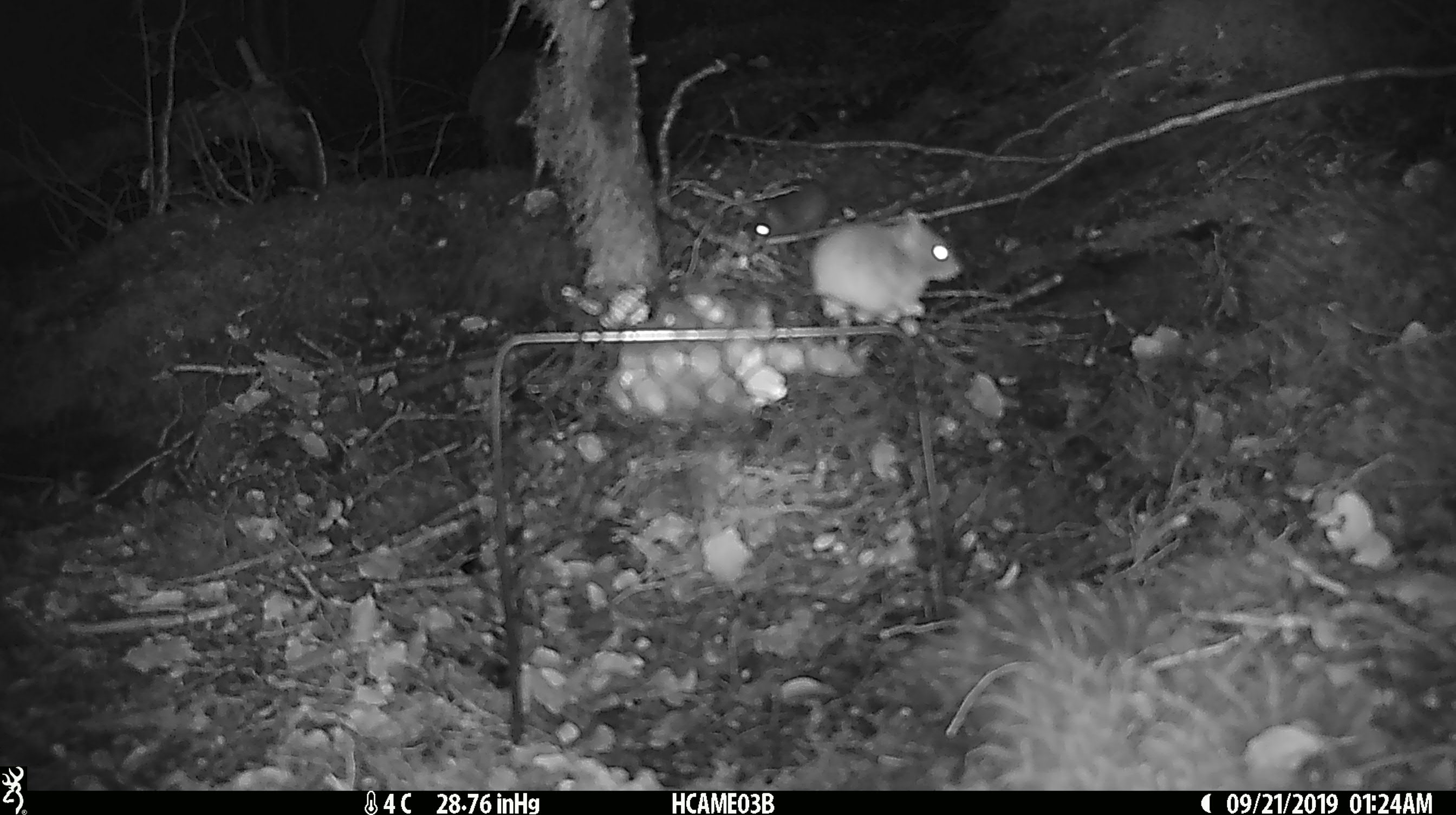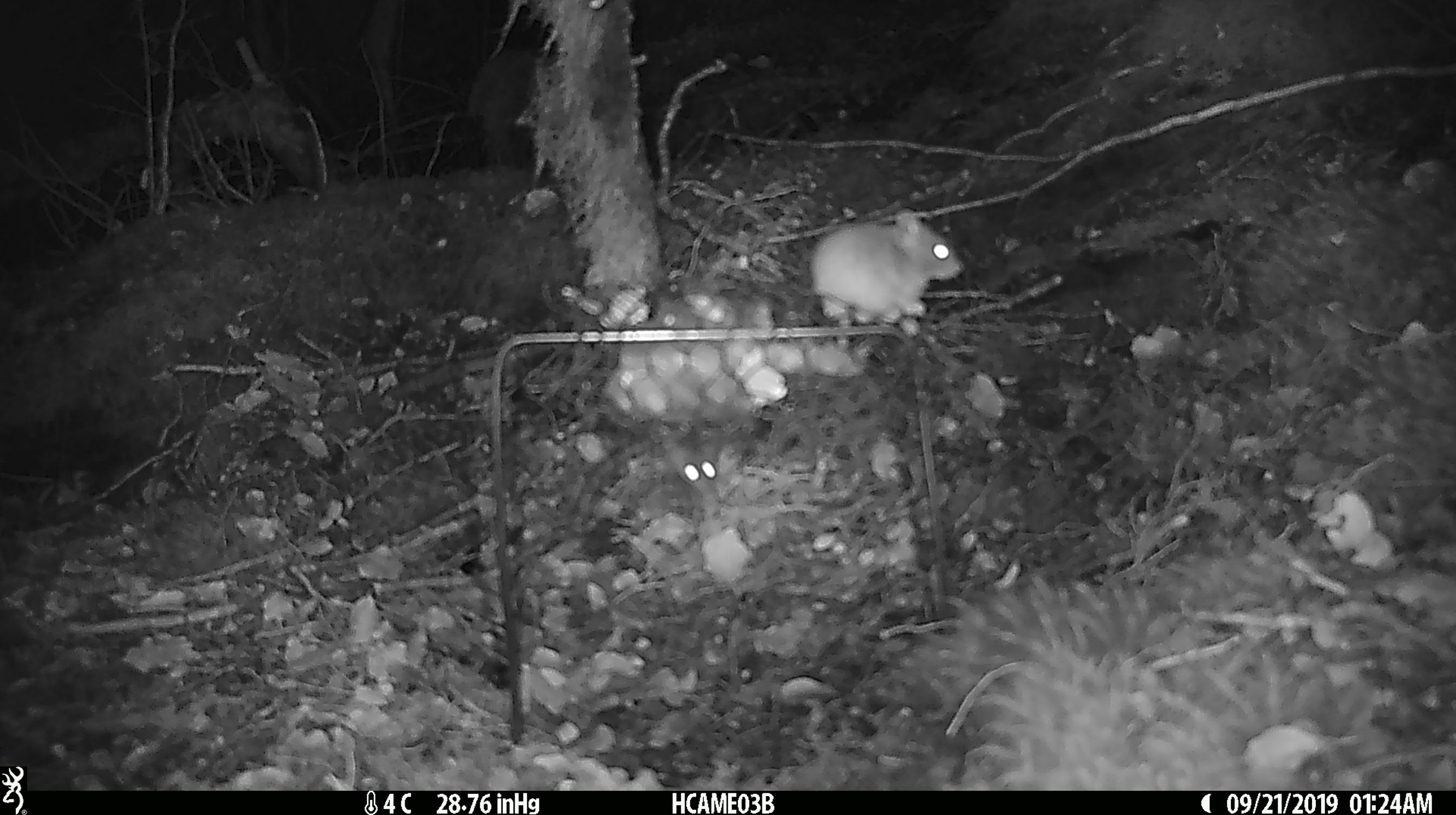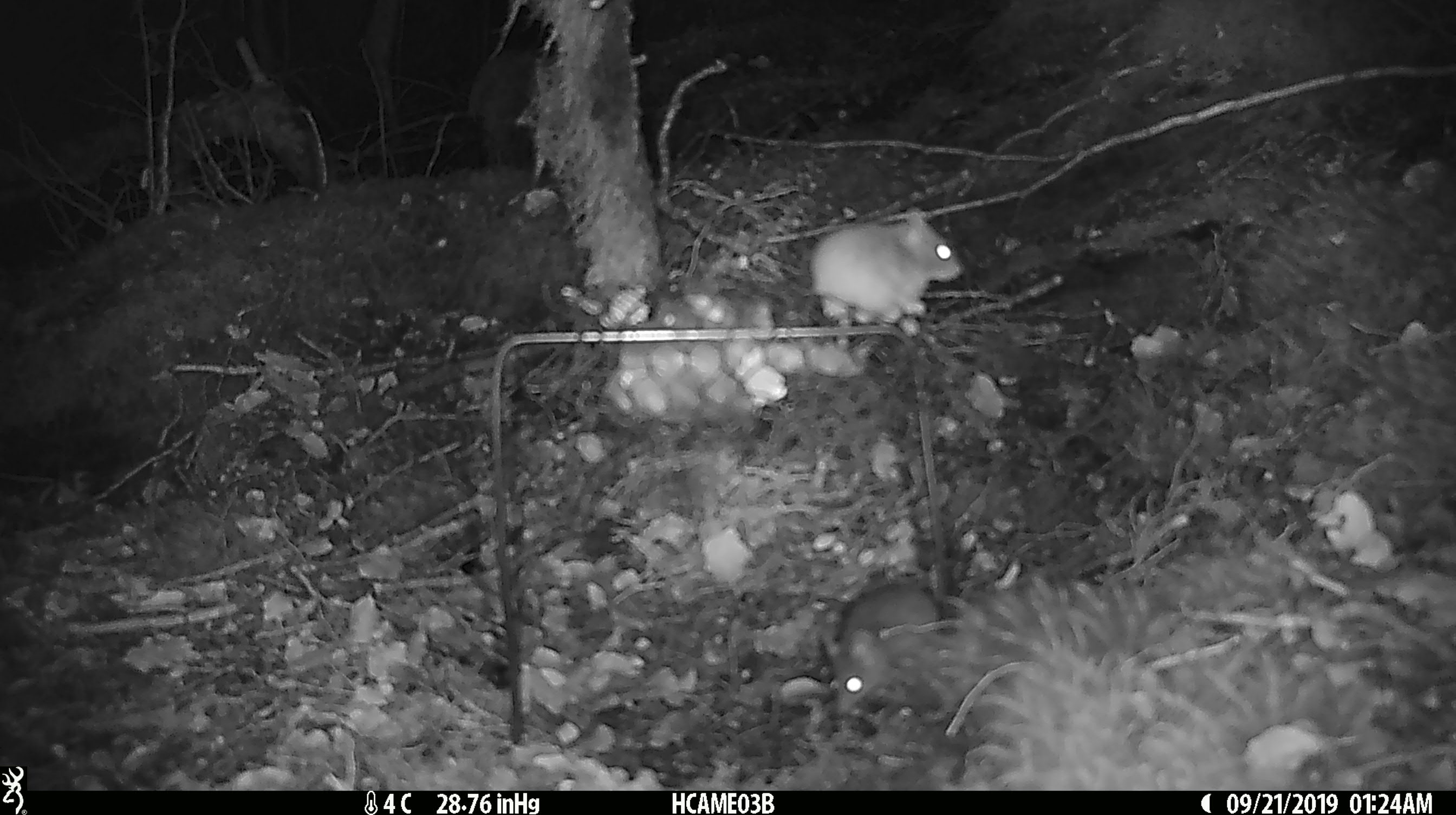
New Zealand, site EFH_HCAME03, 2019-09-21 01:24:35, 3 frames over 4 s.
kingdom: Animalia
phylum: Chordata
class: Mammalia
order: Rodentia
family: Muridae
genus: Mus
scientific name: Mus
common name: mouse